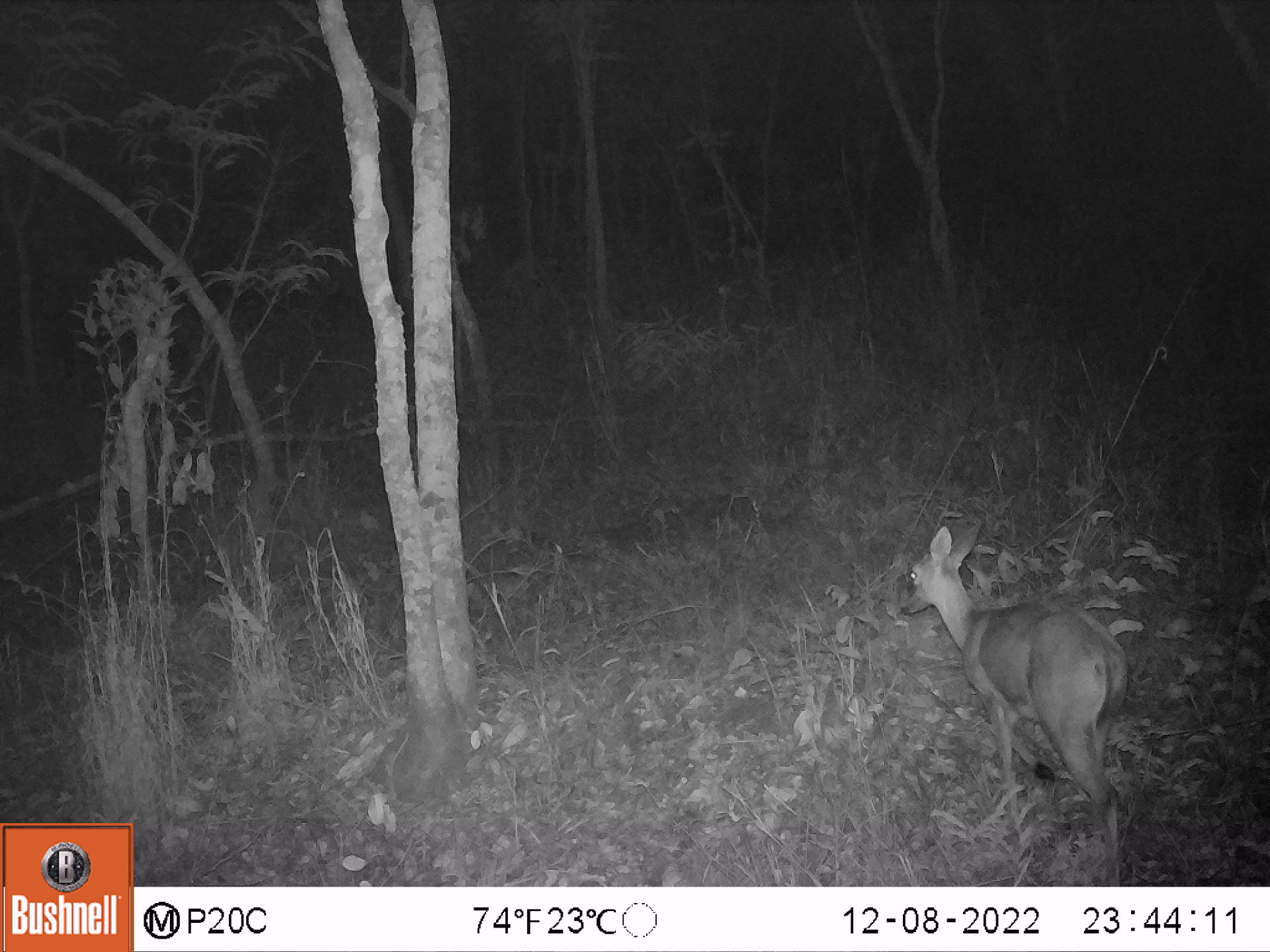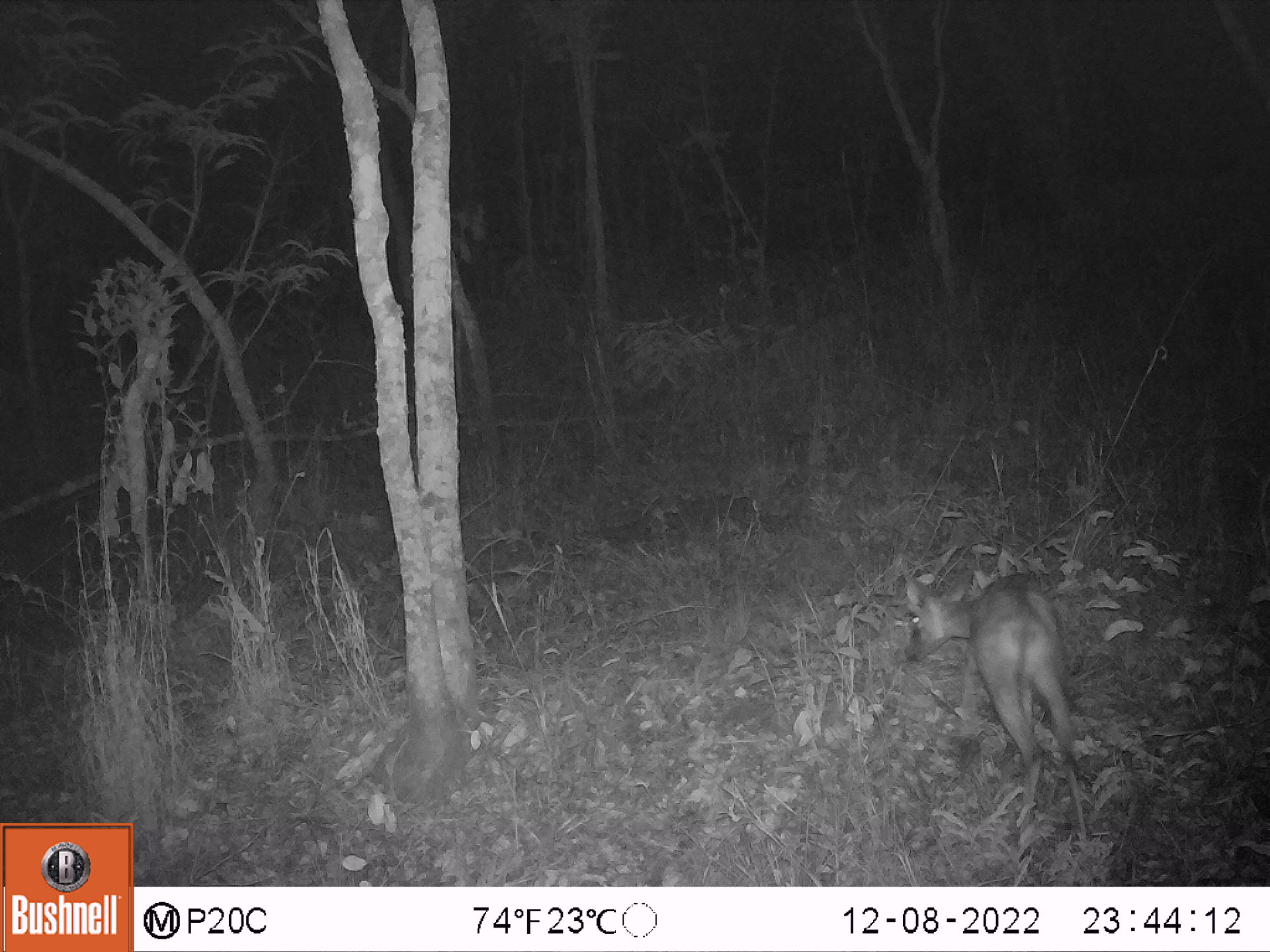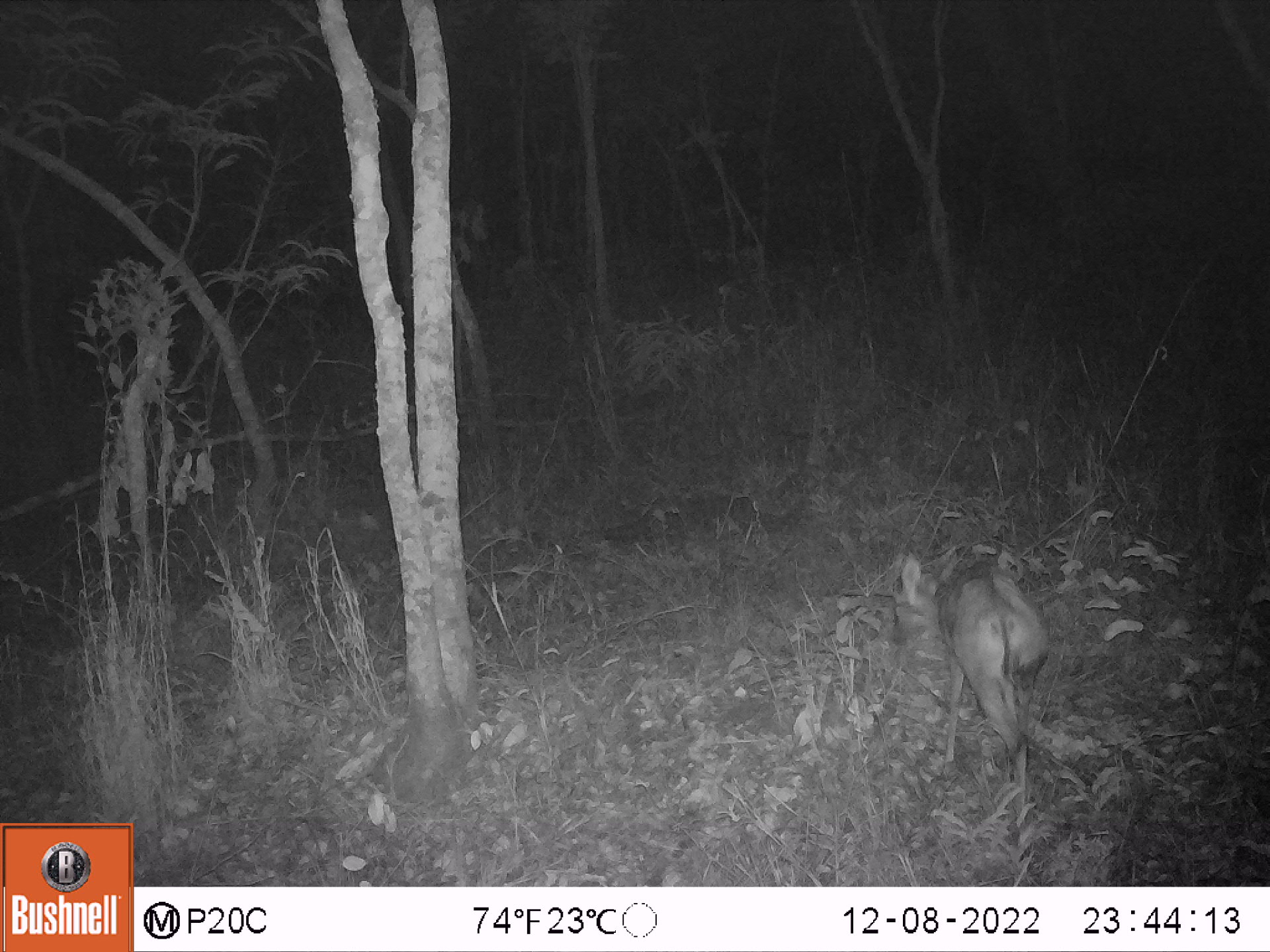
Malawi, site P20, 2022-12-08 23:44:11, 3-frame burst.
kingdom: Animalia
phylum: Chordata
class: Mammalia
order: Artiodactyla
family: Bovidae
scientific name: Antilopinae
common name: small antelope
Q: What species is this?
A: Small antelope (Antilopinae).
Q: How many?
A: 1.